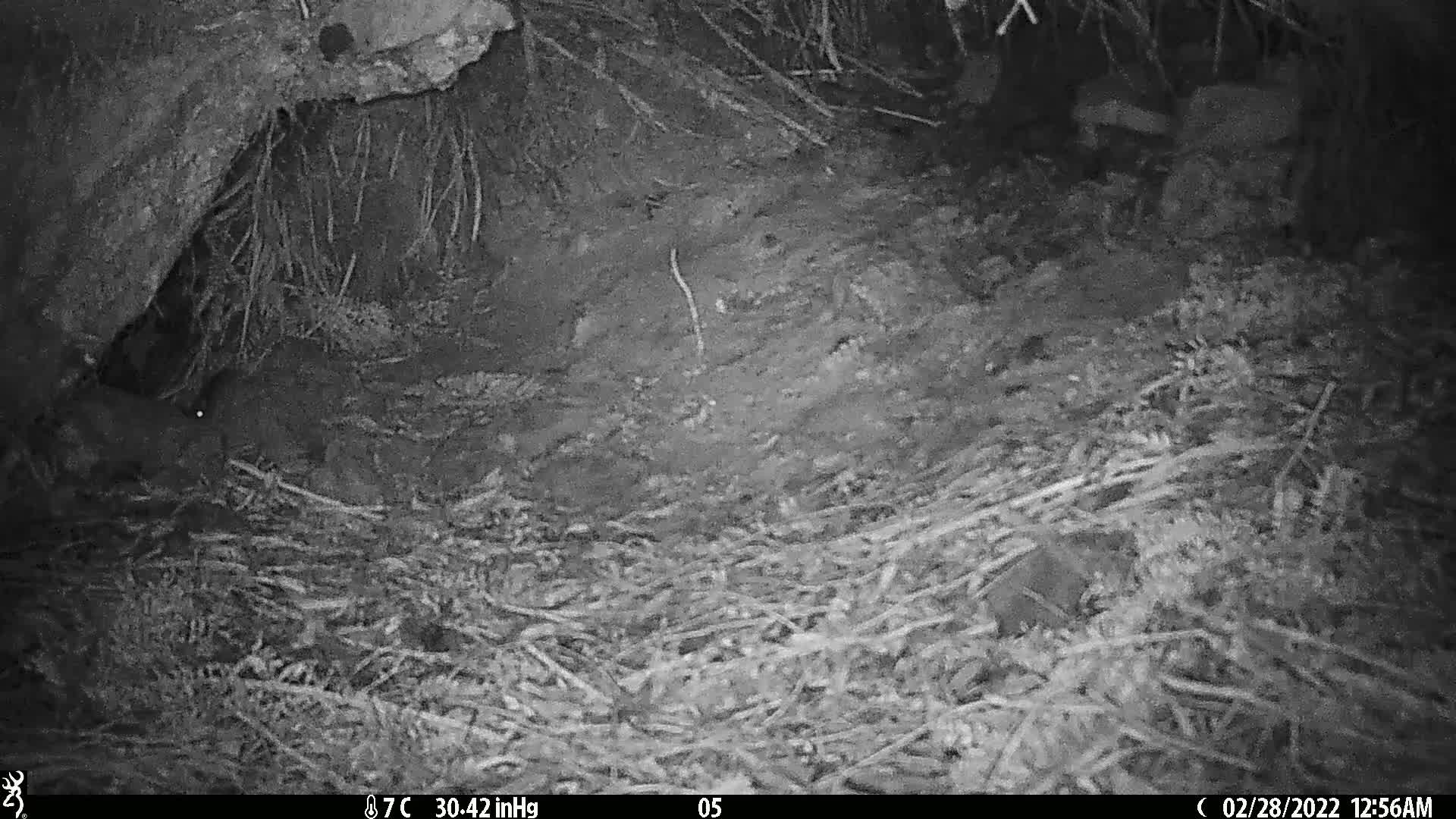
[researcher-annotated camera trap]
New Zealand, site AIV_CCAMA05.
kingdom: Animalia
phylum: Chordata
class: Mammalia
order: Rodentia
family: Muridae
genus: Mus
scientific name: Mus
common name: mouse